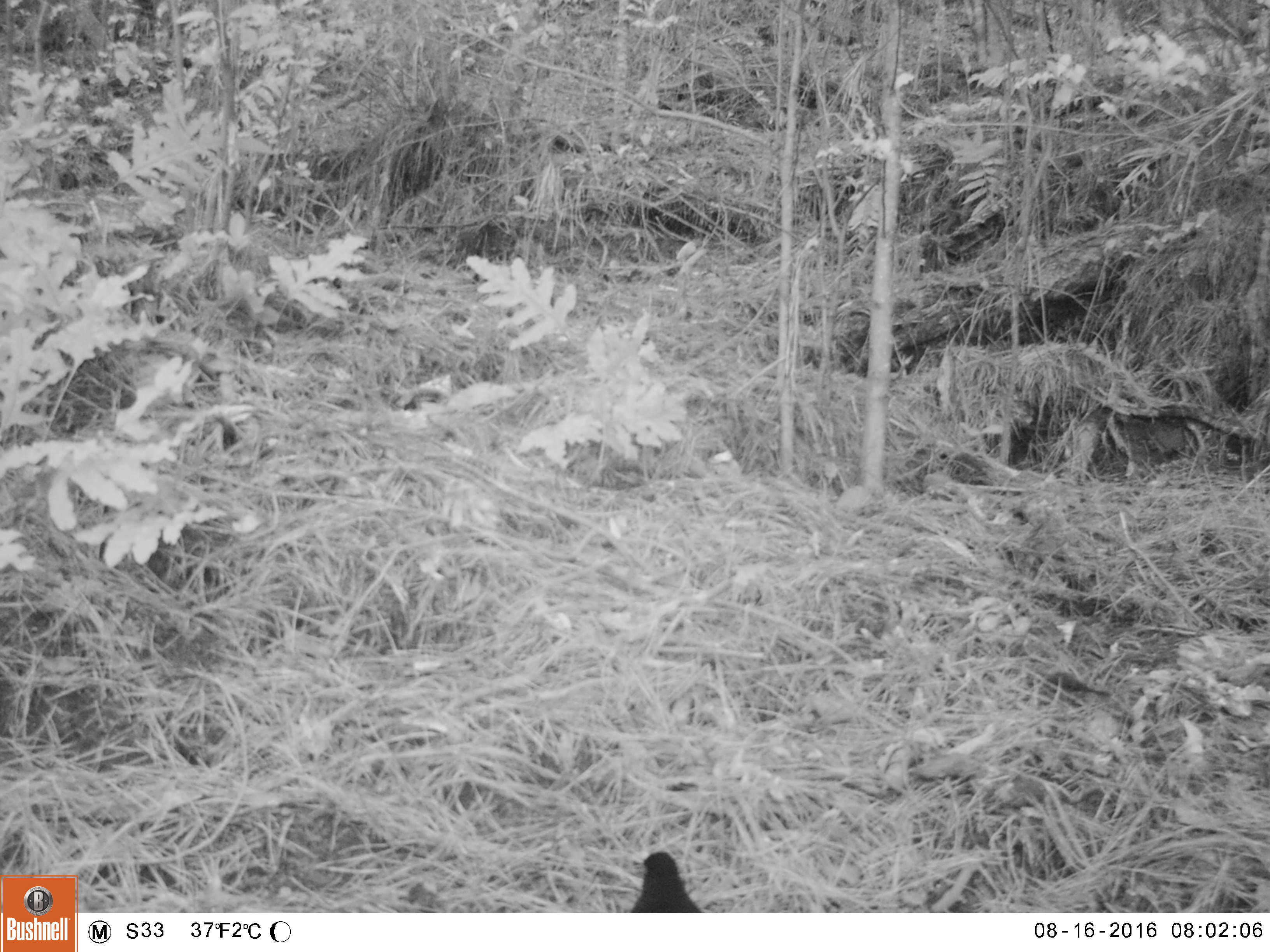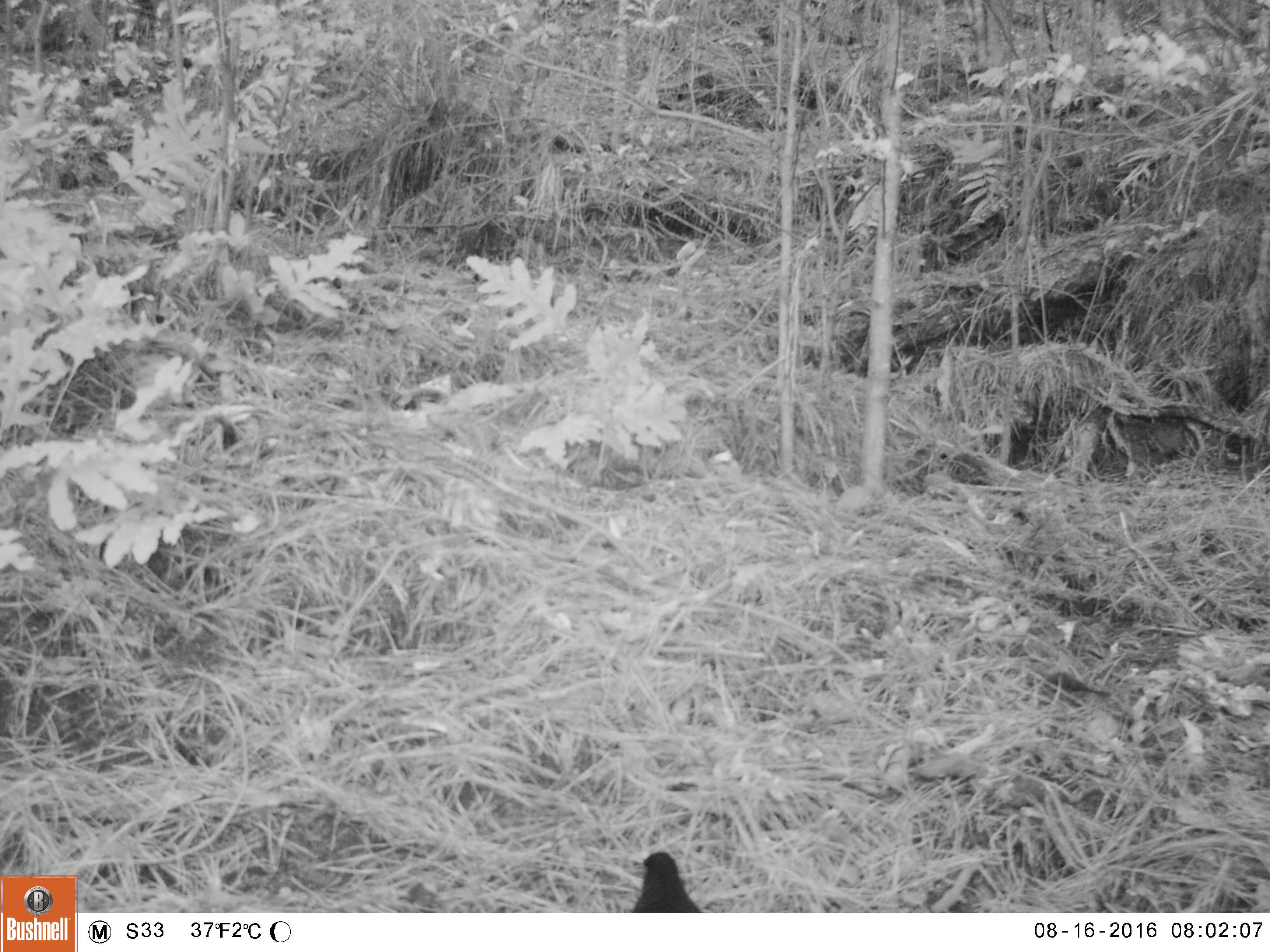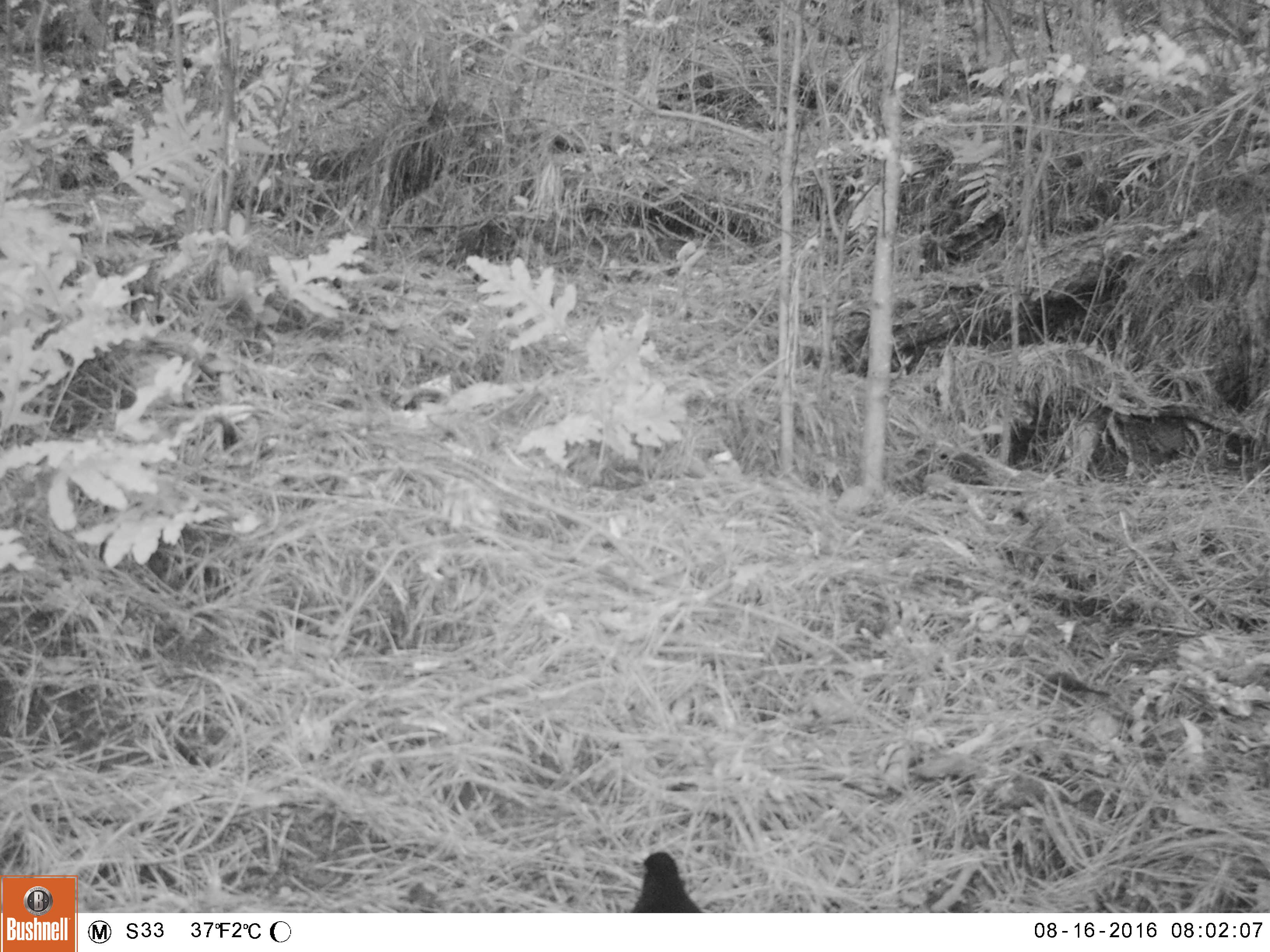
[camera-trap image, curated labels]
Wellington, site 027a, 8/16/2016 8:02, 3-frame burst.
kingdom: Animalia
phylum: Chordata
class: Aves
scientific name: Aves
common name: bird